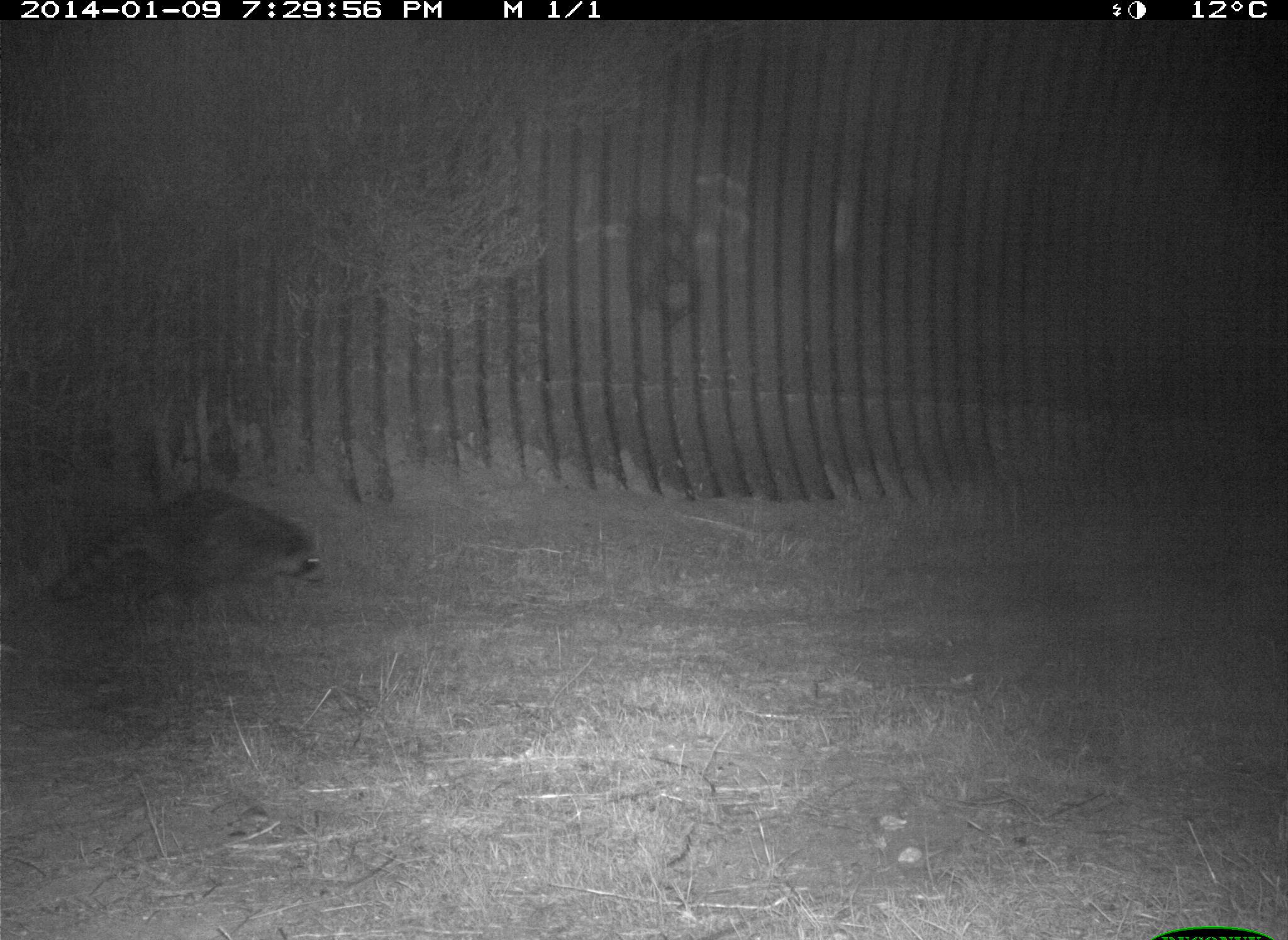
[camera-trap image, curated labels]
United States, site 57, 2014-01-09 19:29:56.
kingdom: Animalia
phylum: Chordata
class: Mammalia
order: Carnivora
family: Procyonidae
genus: Procyon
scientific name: Procyon lotor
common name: raccoon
Raccoon (Procyon lotor).